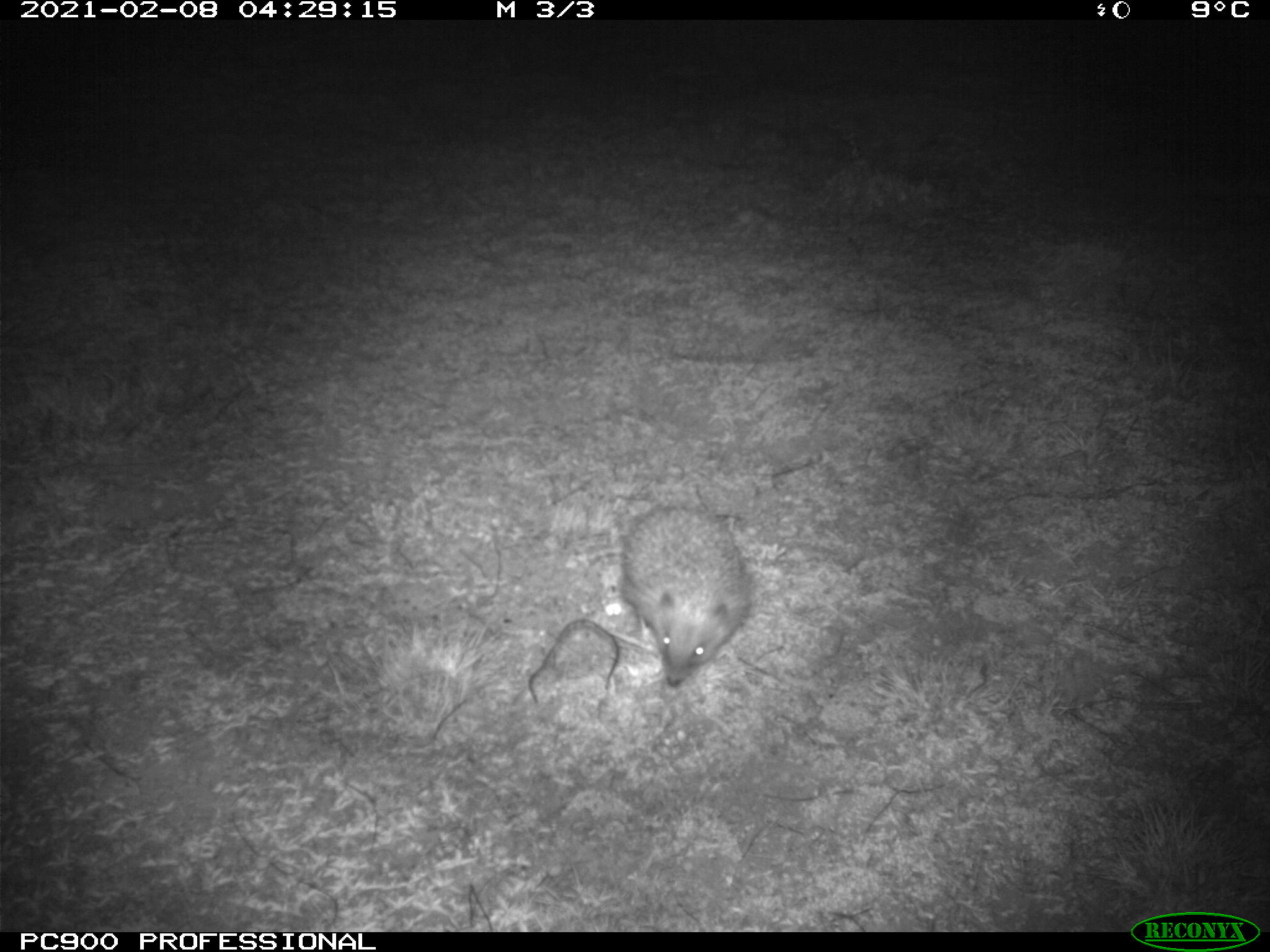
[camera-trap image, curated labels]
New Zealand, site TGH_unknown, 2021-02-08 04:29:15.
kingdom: Animalia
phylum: Chordata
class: Mammalia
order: Eulipotyphla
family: Erinaceidae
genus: Erinaceus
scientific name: Erinaceus europaeus europaeus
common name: european hedgehog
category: hedgehog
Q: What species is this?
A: Hedgehog (european hedgehog) (Erinaceus europaeus europaeus).